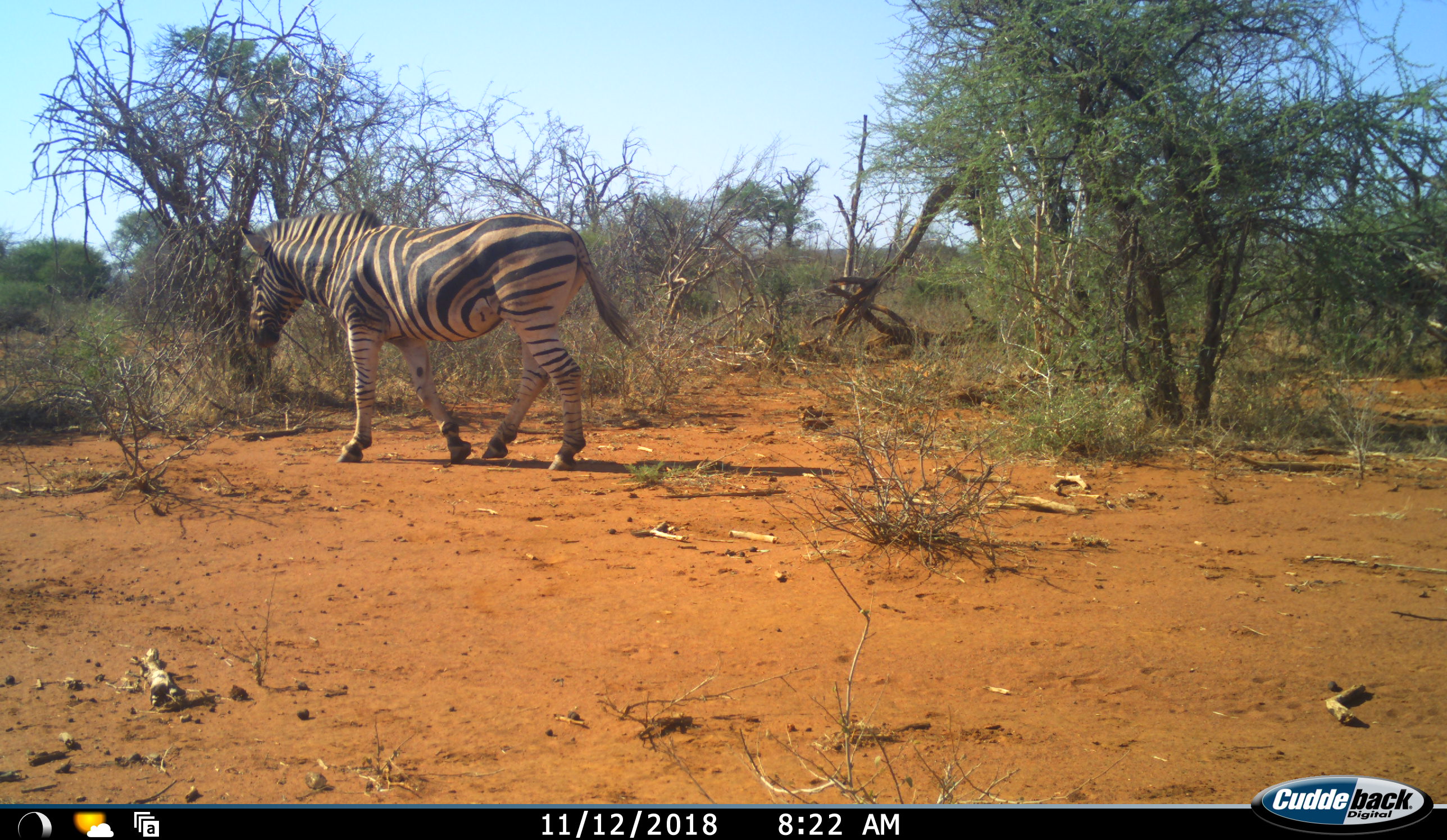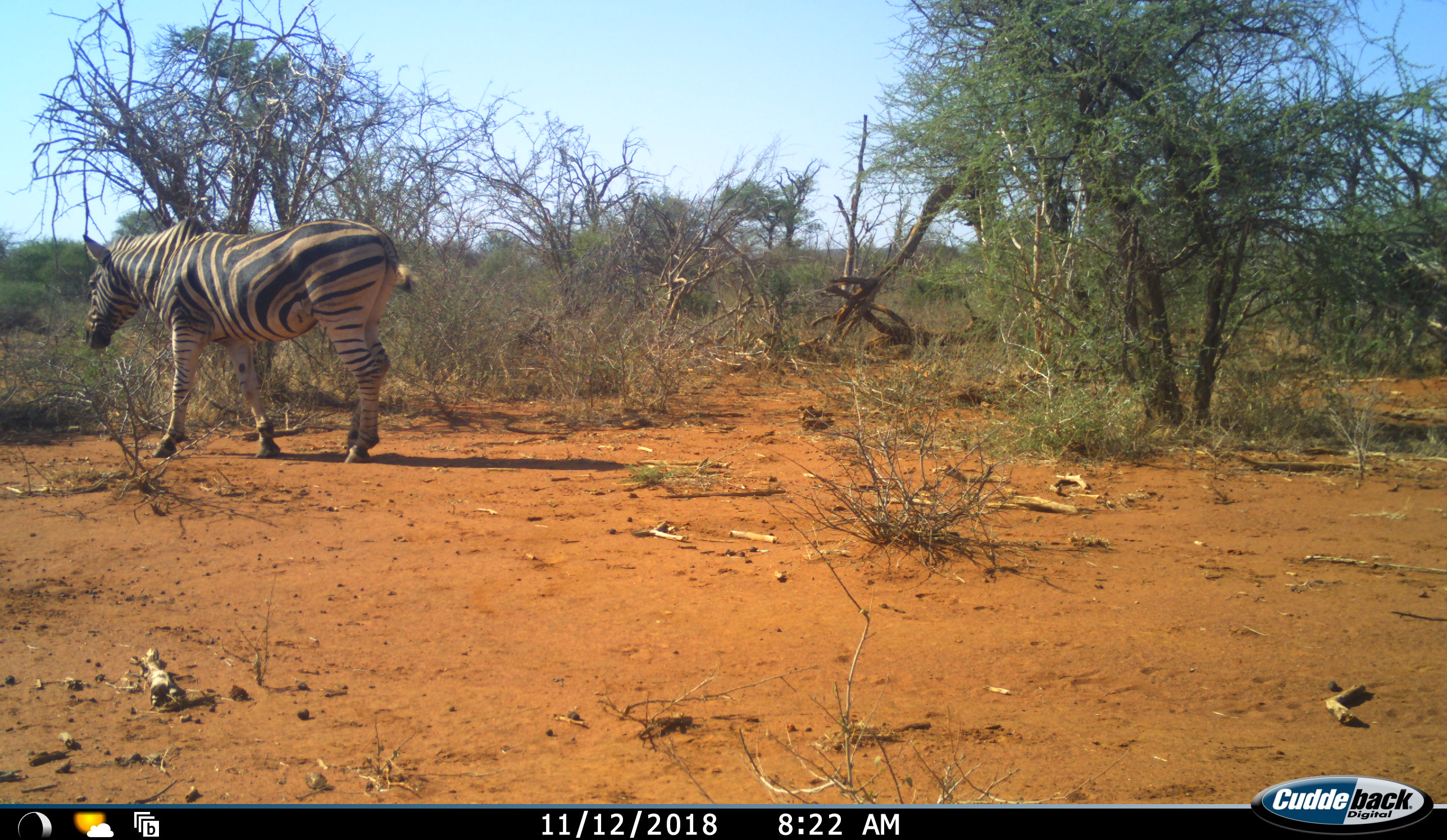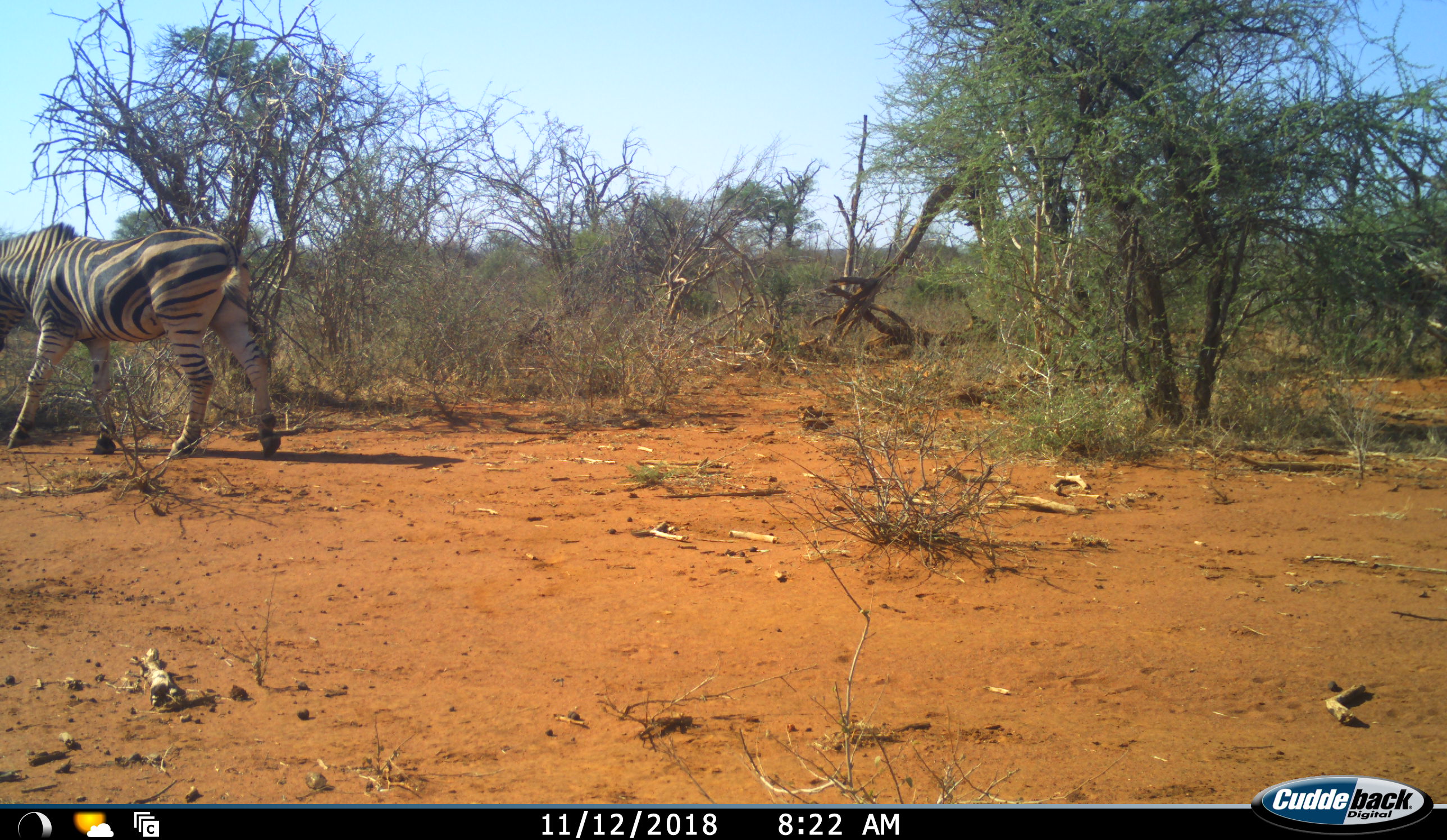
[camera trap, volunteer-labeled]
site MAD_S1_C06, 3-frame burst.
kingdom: Animalia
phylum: Chordata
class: Mammalia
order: Perissodactyla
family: Equidae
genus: Equus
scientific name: Equus quagga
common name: plains zebra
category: zebraplains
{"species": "zebraplains (plains zebra) (Equus quagga)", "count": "1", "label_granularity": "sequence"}